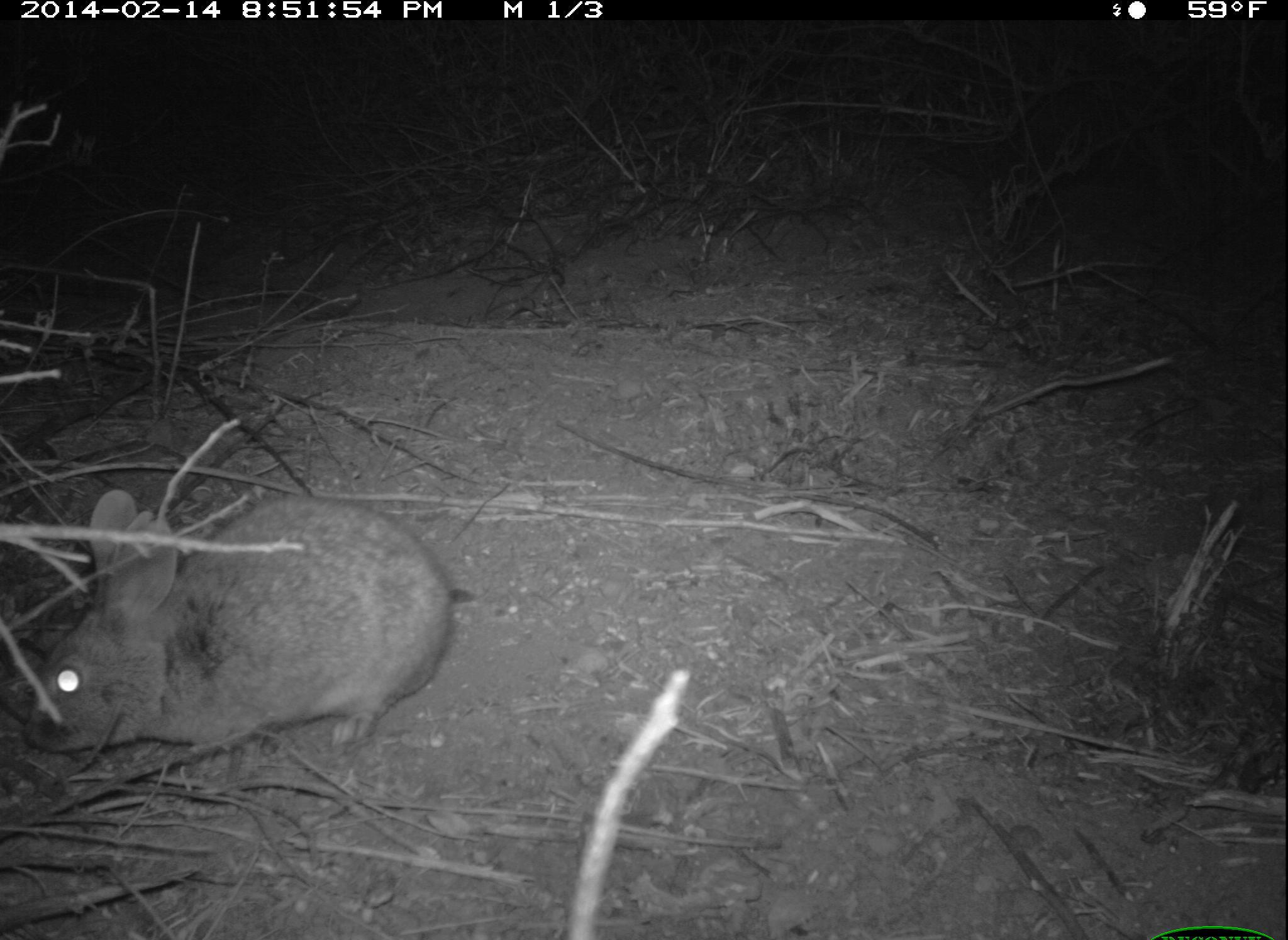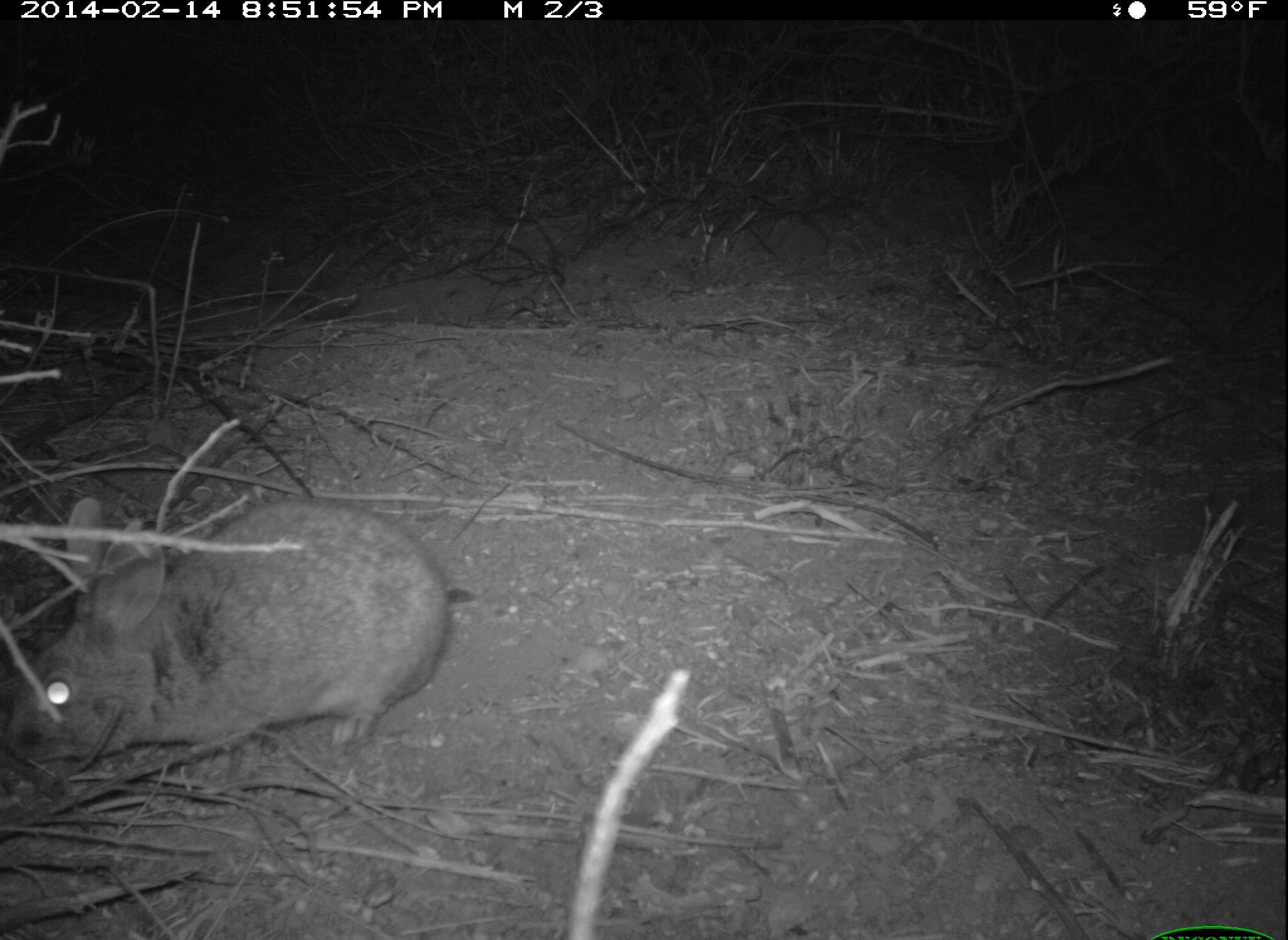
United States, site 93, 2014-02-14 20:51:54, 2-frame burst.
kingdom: Animalia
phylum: Chordata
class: Mammalia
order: Lagomorpha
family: Leporidae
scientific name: Leporidae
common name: rabbits and hares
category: rabbit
Rabbit (rabbits and hares) (Leporidae).